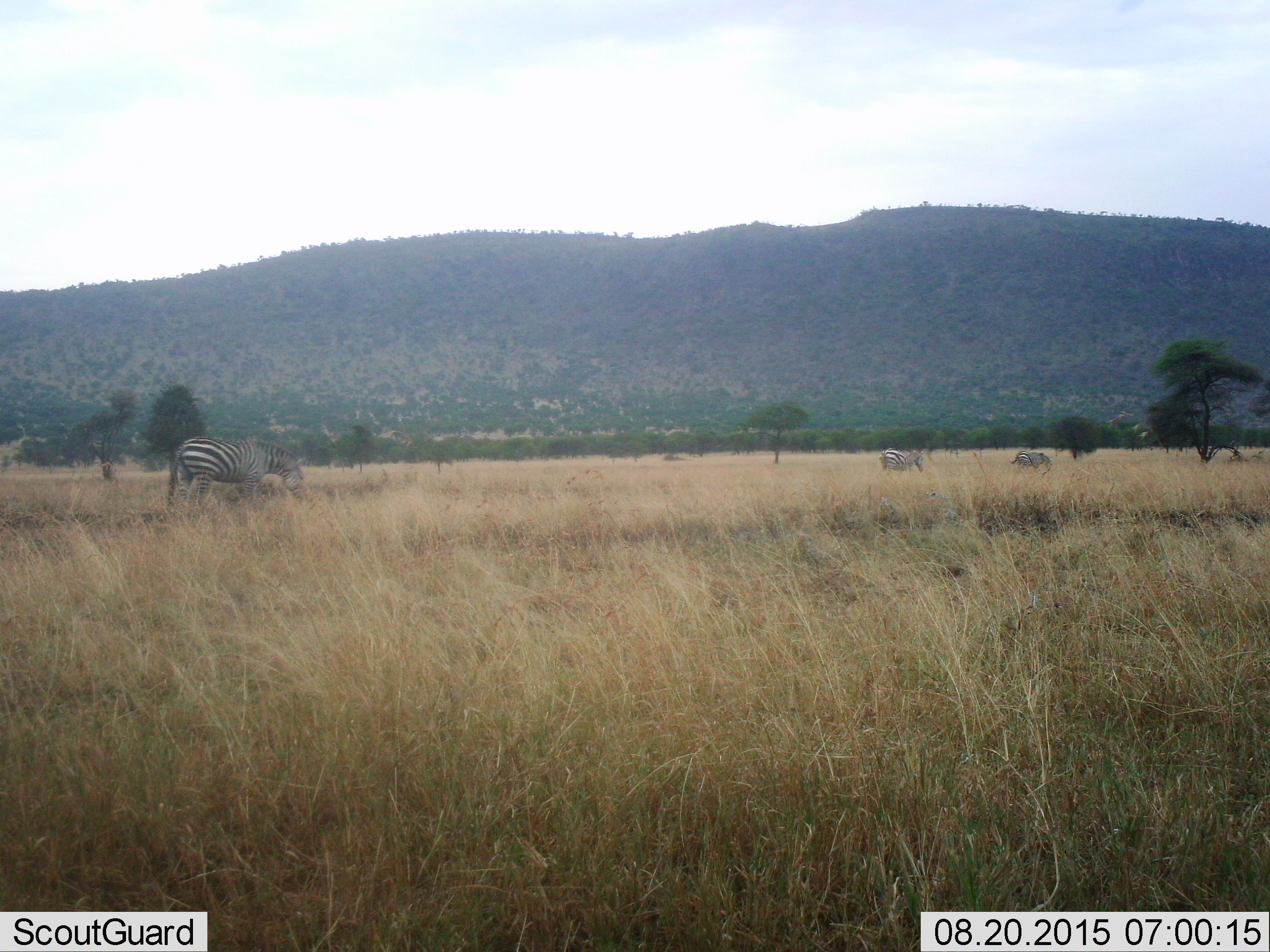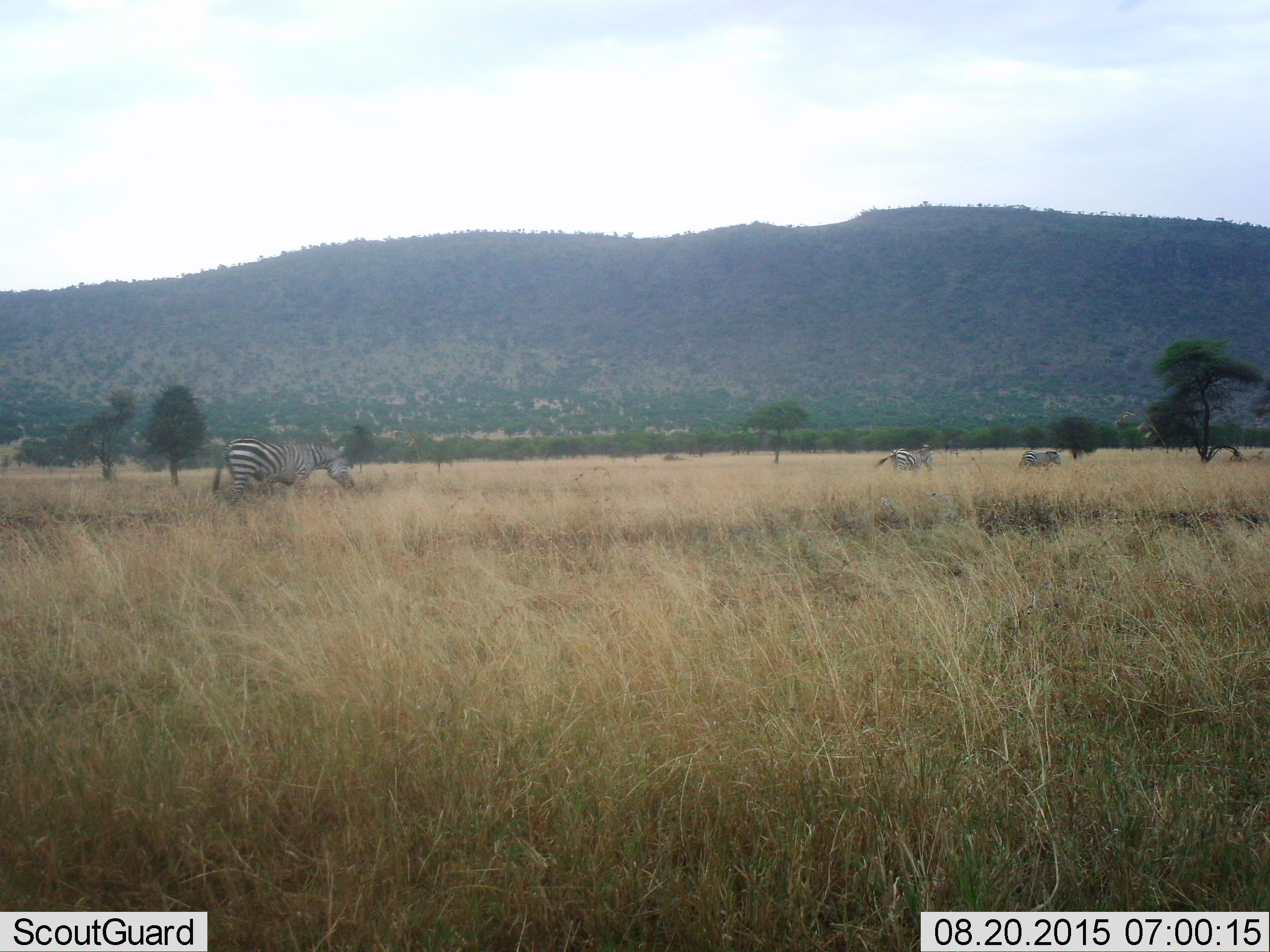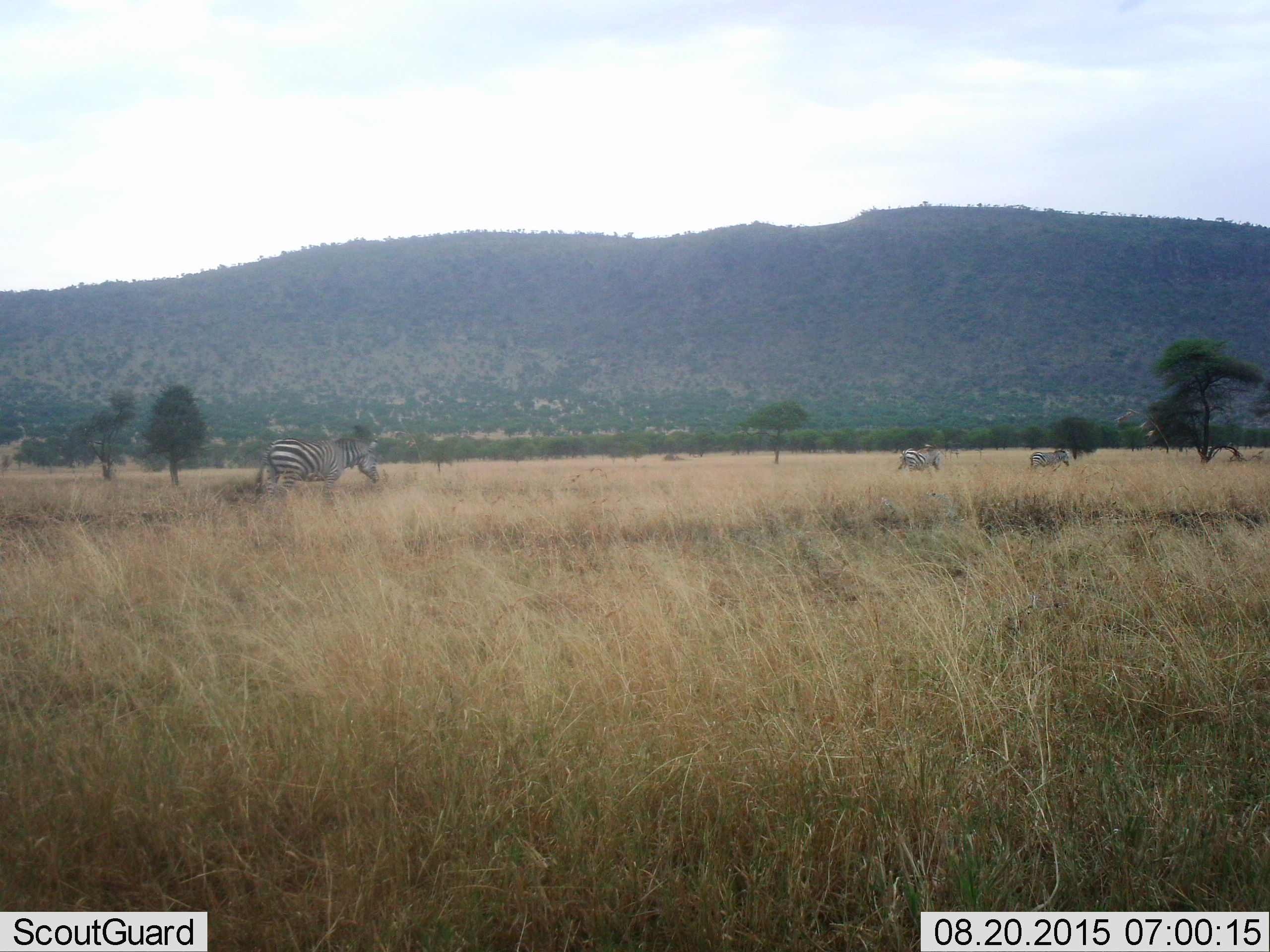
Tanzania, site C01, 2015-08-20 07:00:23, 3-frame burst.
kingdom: Animalia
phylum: Chordata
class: Mammalia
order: Perissodactyla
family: Equidae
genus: Equus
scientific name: Equus quagga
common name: plains zebra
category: zebra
Zebra (plains zebra) (Equus quagga), count 3. Behavior (volunteer vote fractions): standing 10%, resting 0%, moving 85%, interacting 0%. Young present (vote fraction): 0%. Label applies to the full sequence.